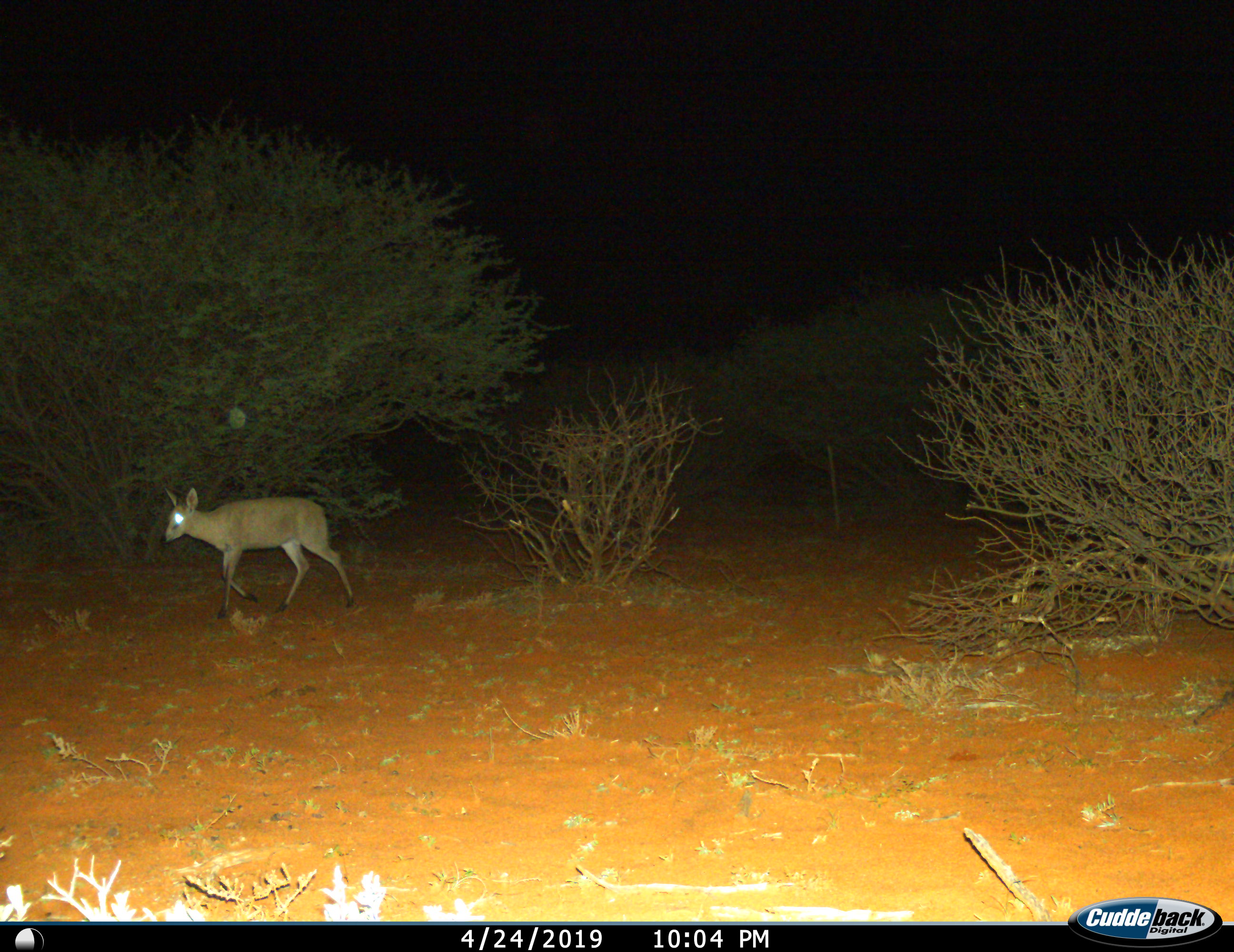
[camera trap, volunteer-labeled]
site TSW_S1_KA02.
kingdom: Animalia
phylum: Chordata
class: Mammalia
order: Artiodactyla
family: Bovidae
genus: Sylvicapra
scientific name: Sylvicapra grimmia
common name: common duiker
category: duikercommongrey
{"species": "duikercommongrey (common duiker) (Sylvicapra grimmia)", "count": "1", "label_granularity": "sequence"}